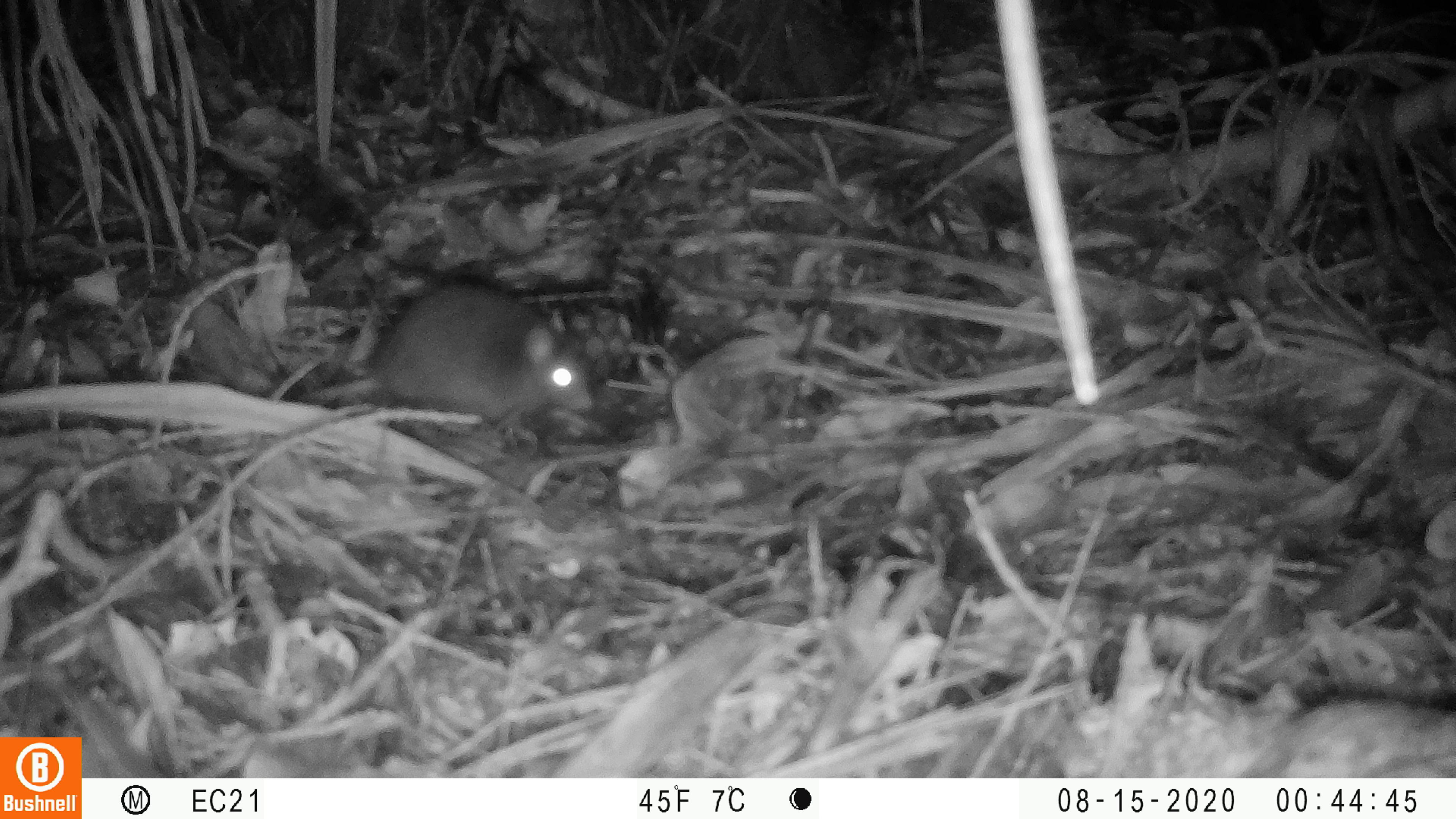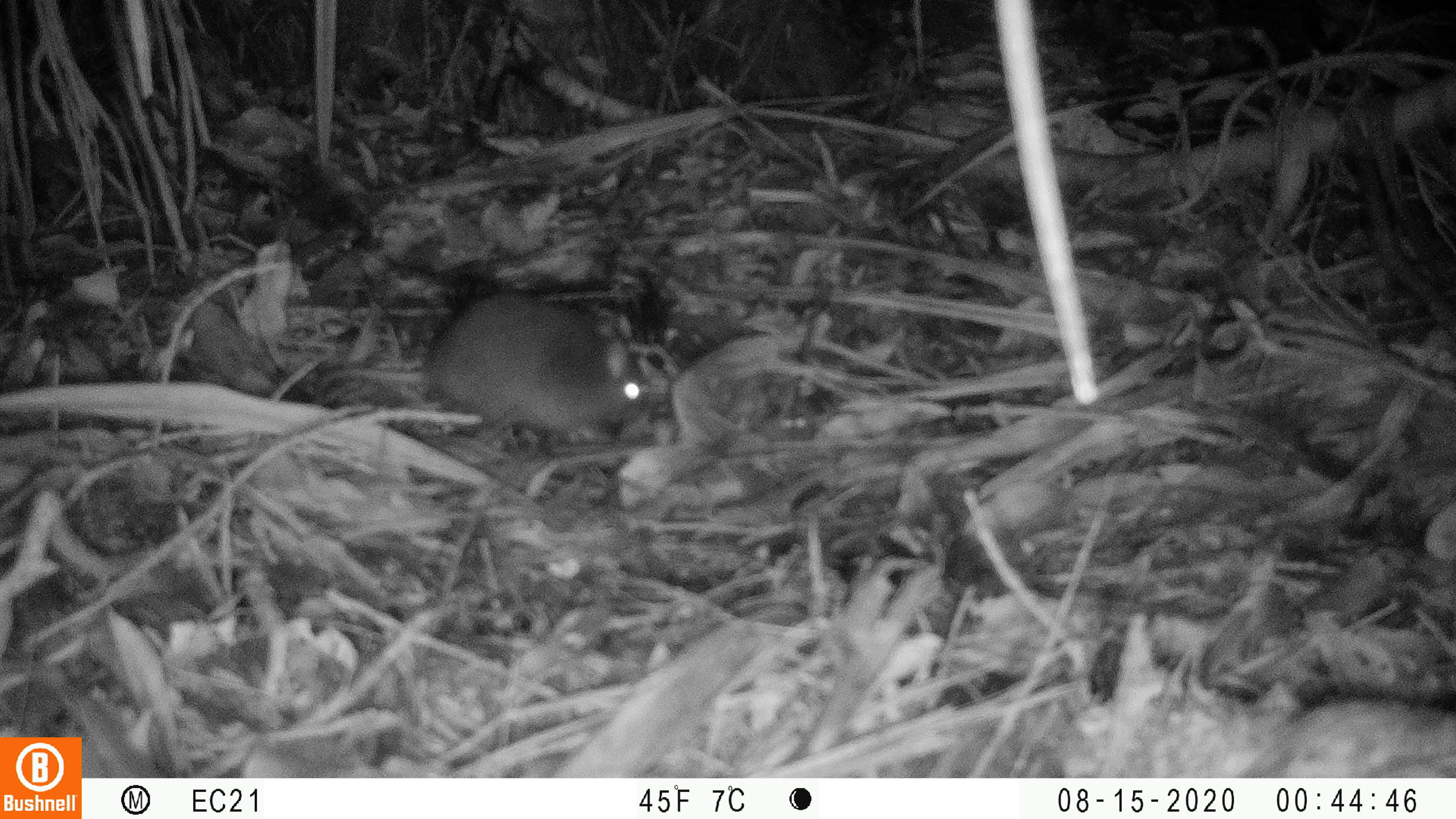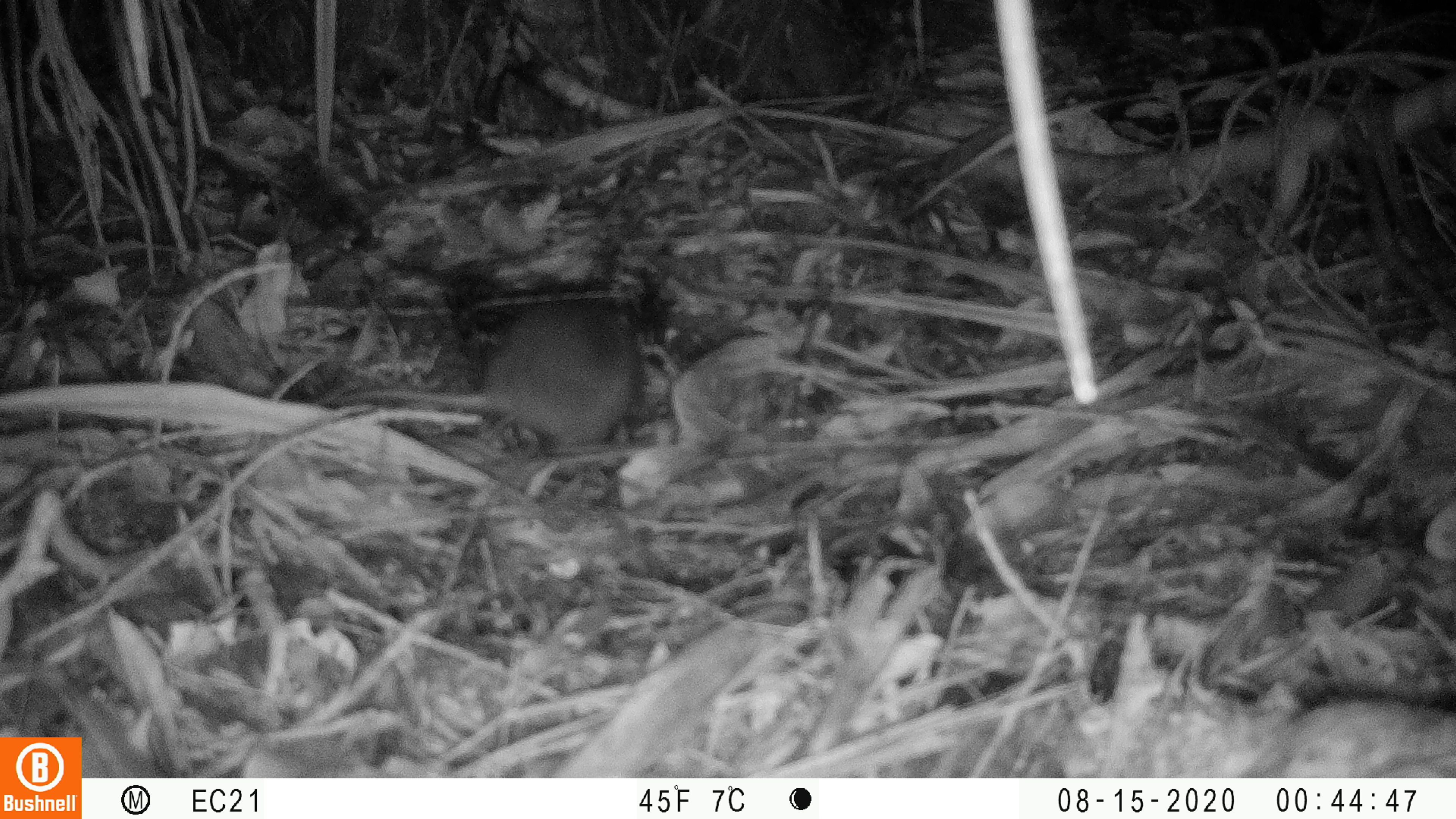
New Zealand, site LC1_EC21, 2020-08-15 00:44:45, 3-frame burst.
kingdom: Animalia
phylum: Chordata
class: Mammalia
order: Rodentia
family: Muridae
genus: Rattus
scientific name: Rattus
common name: rat